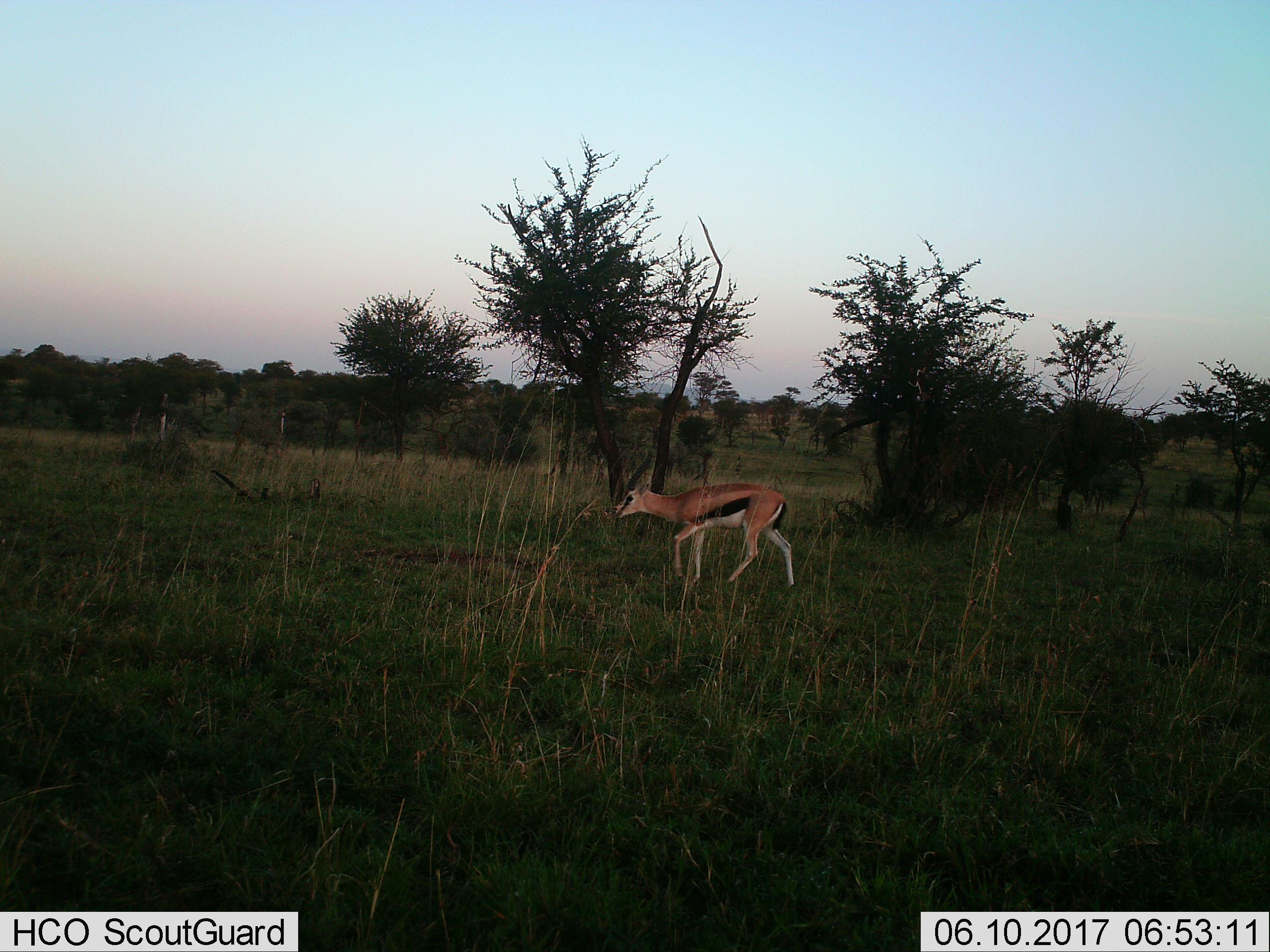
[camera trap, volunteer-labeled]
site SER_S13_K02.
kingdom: Animalia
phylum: Chordata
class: Mammalia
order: Artiodactyla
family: Bovidae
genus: Eudorcas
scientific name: Eudorcas thomsonii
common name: thomson's gazelle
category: gazellethomsons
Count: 1.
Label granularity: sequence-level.